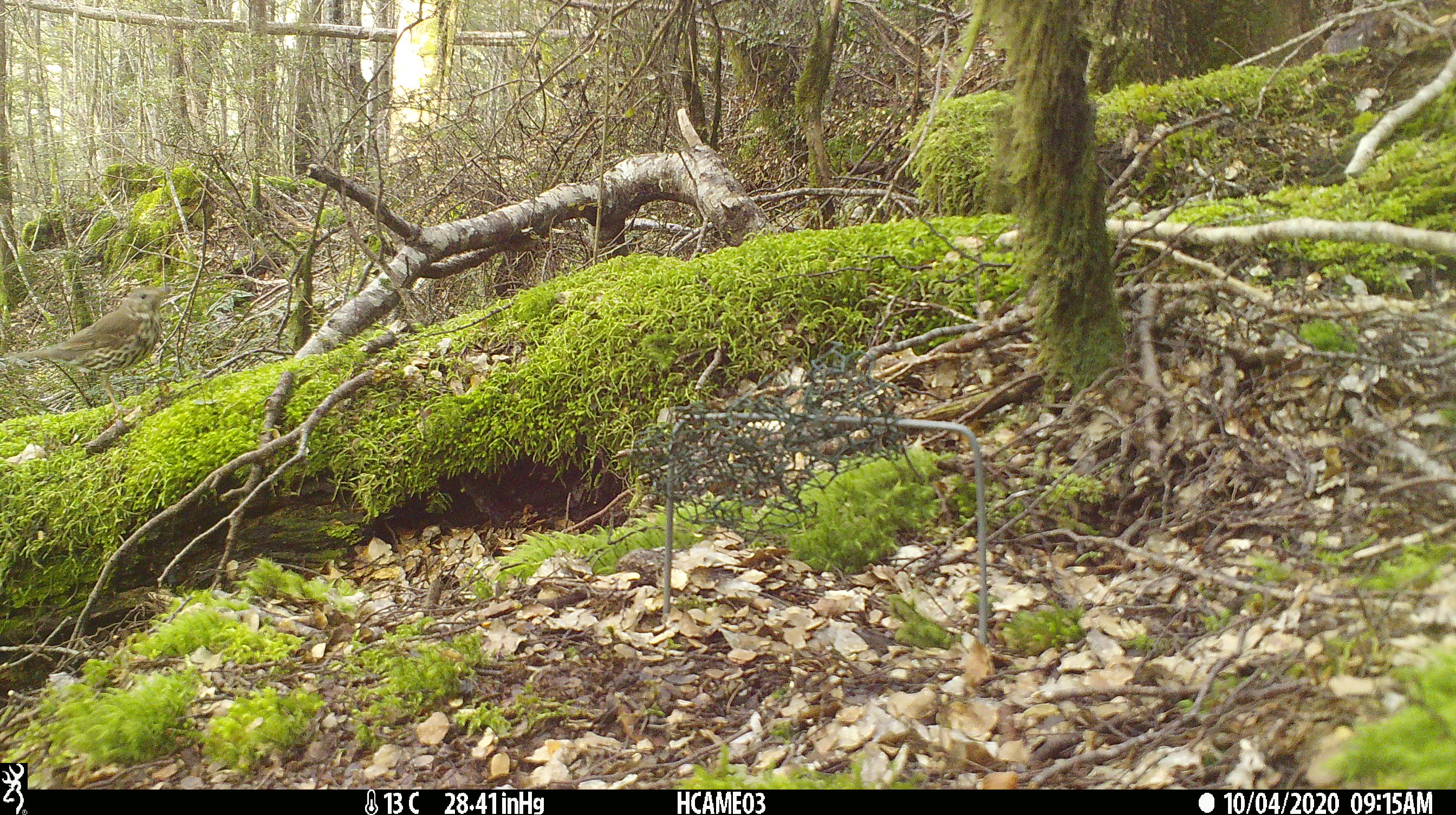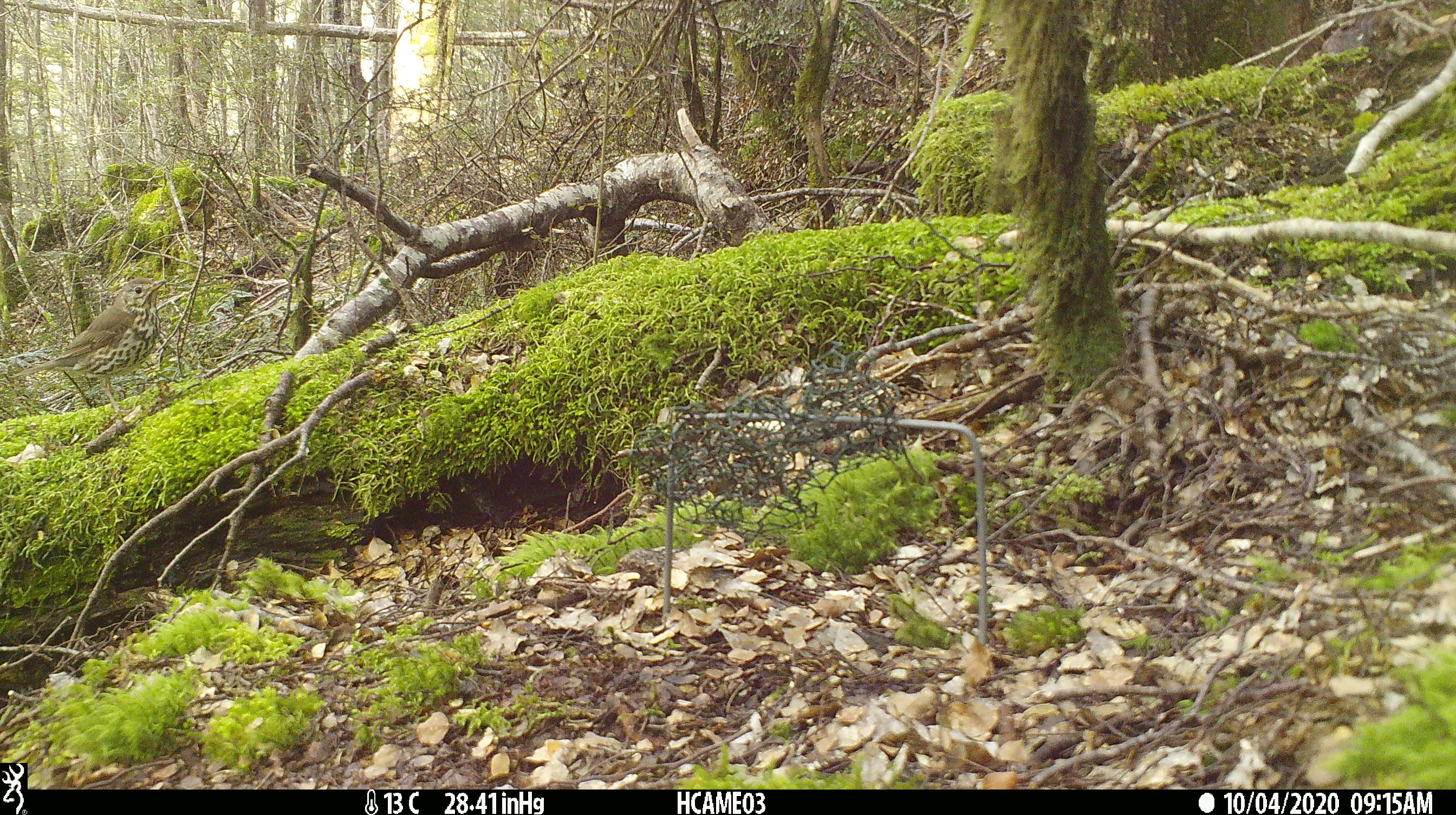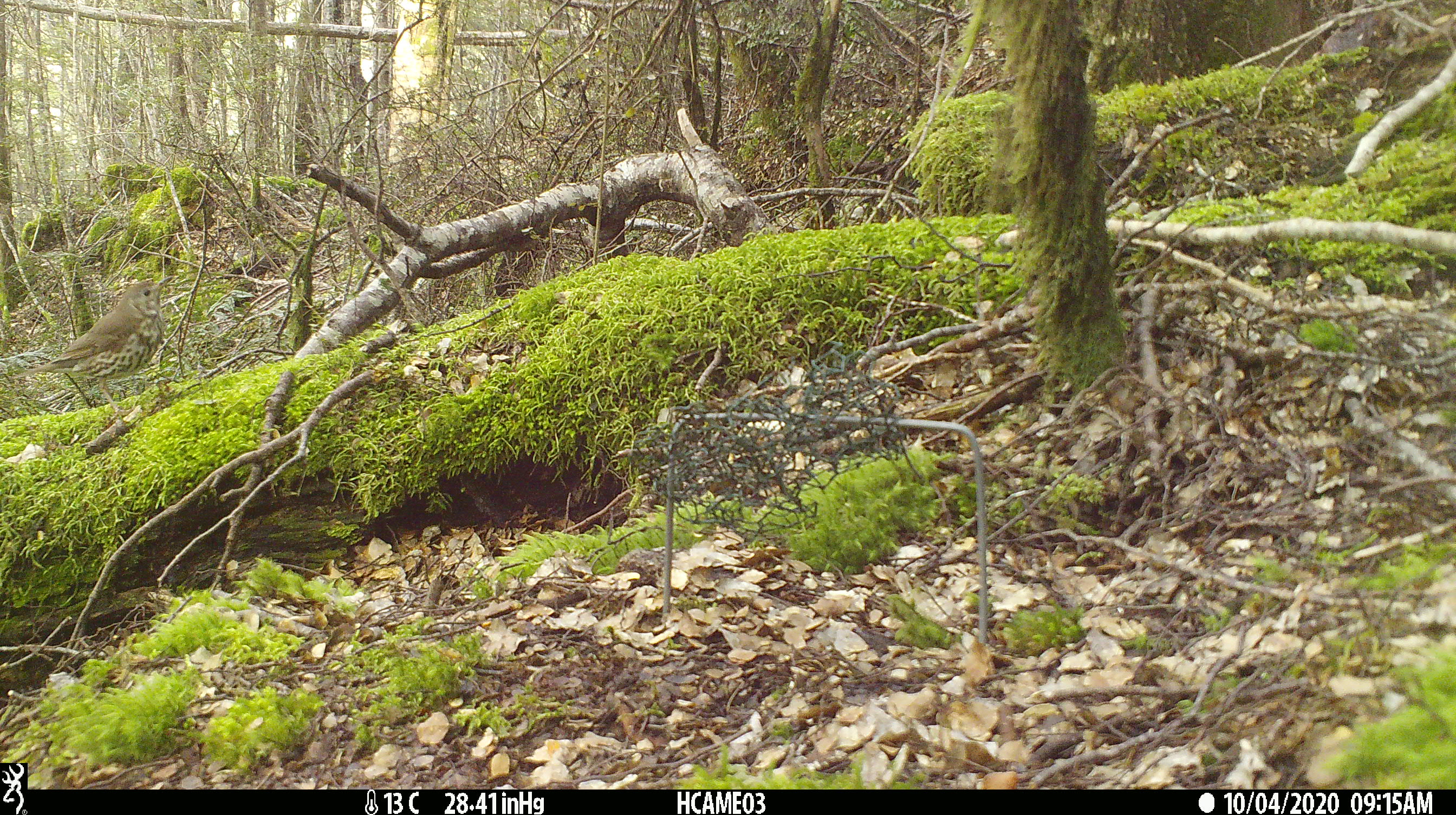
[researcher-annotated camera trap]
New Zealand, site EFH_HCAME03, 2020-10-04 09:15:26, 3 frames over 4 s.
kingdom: Animalia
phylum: Chordata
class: Aves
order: Passeriformes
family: Turdidae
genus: Turdus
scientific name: Turdus philomelos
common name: song thrush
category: thrush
Thrush (song thrush) (Turdus philomelos).